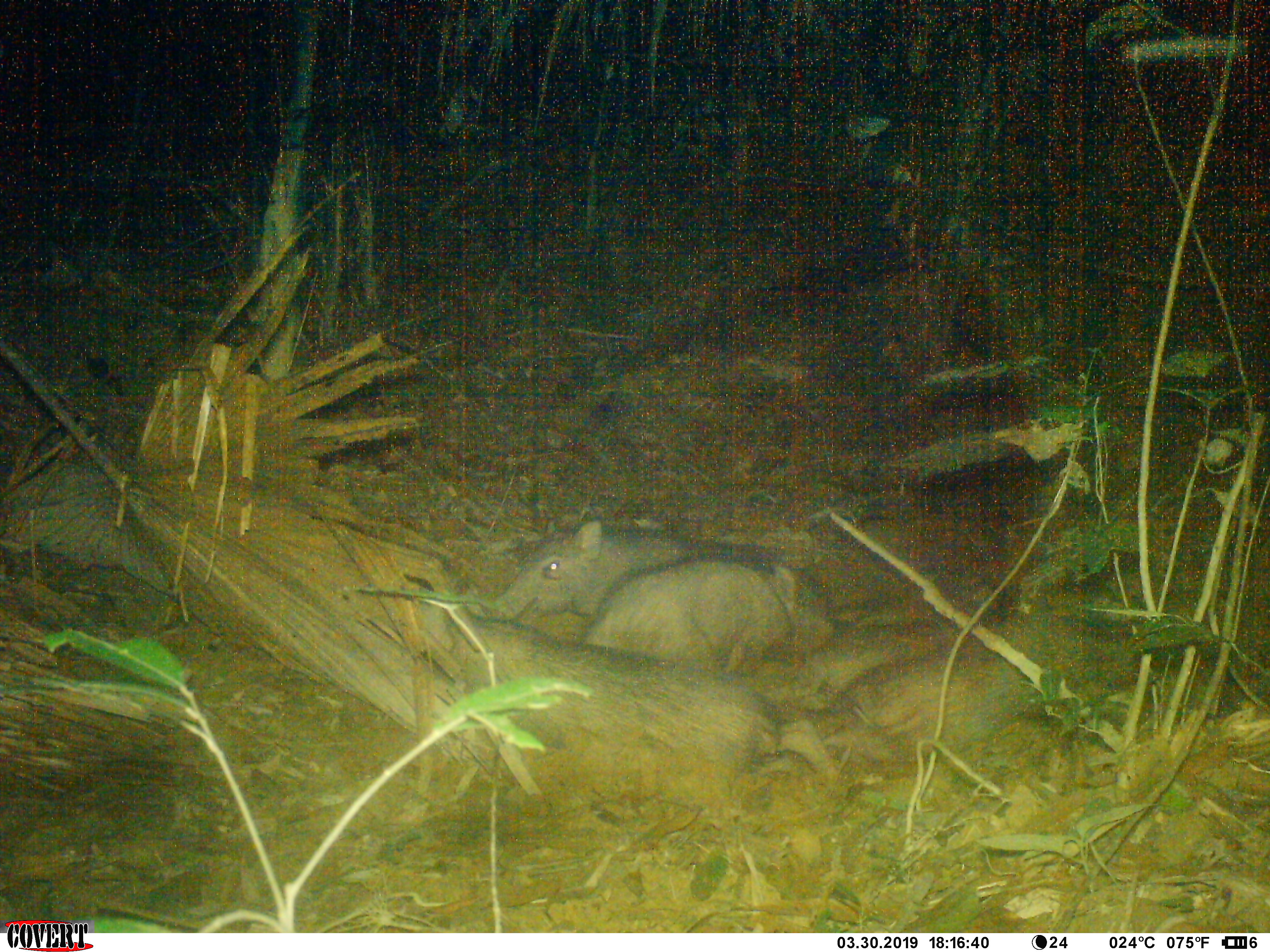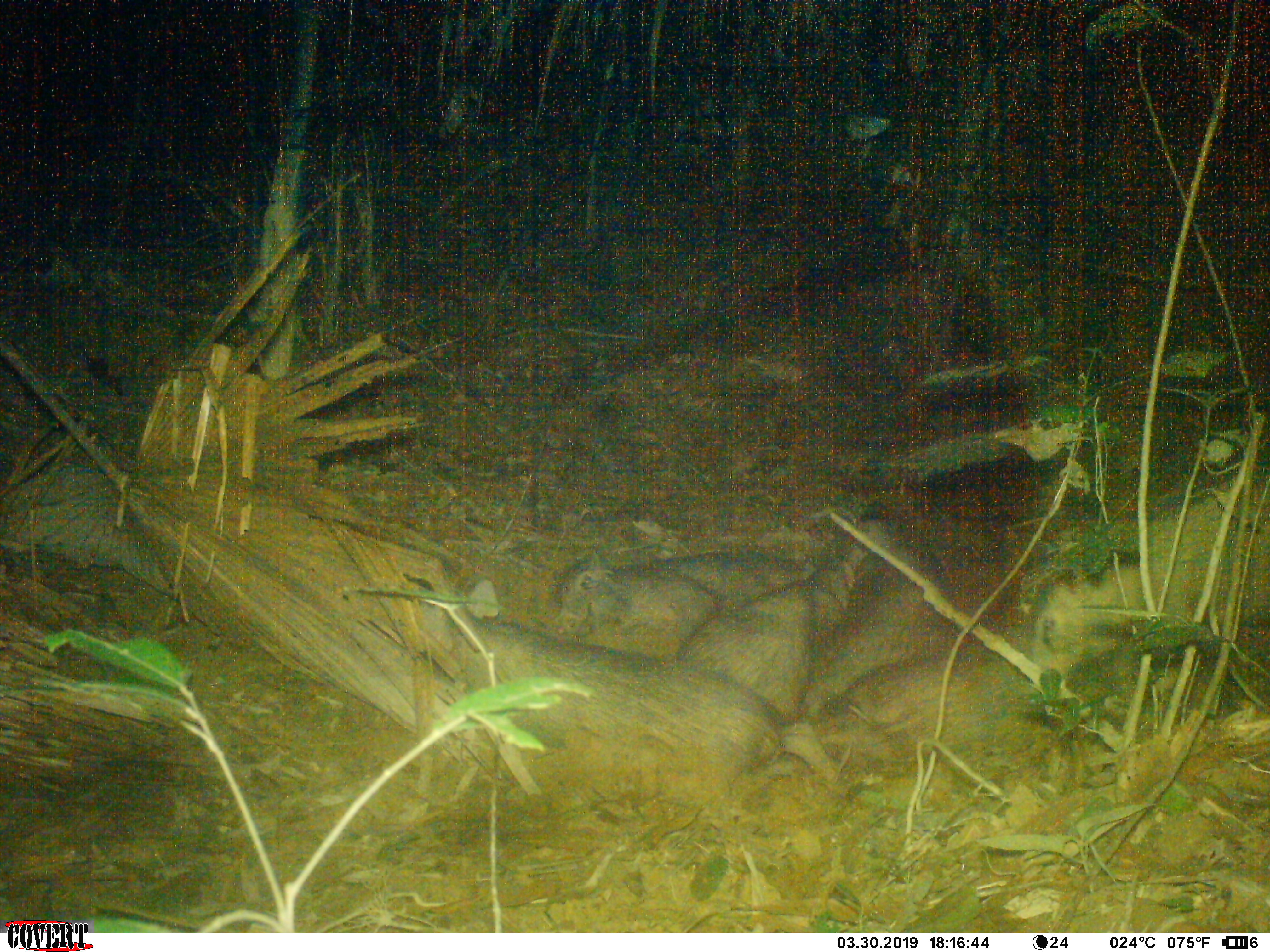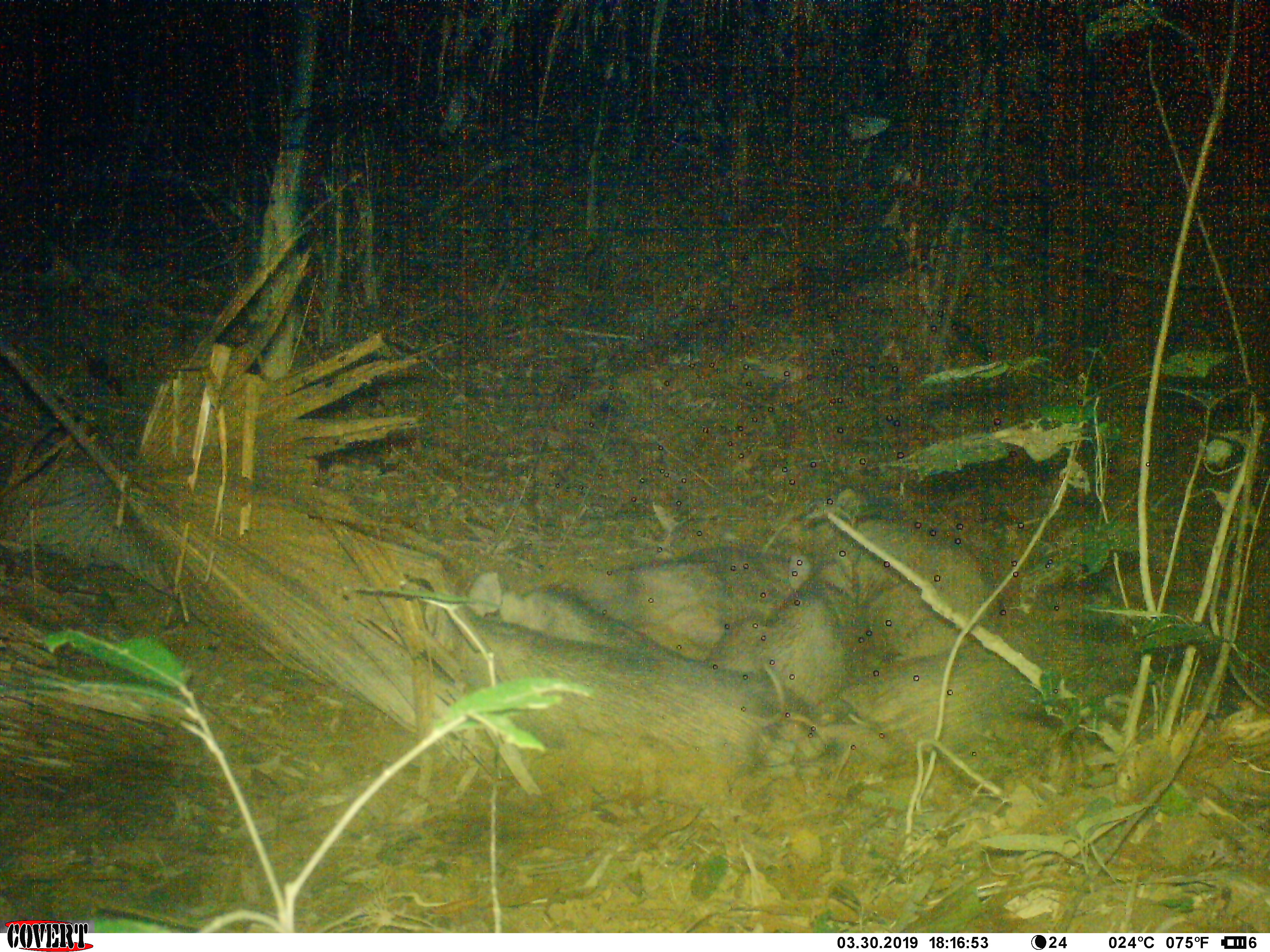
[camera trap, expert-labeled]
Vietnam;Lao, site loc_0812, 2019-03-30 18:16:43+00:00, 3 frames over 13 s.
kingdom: Animalia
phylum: Chordata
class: Mammalia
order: Artiodactyla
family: Suidae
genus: Sus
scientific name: Sus scrofa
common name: eurasian wild pig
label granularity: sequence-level